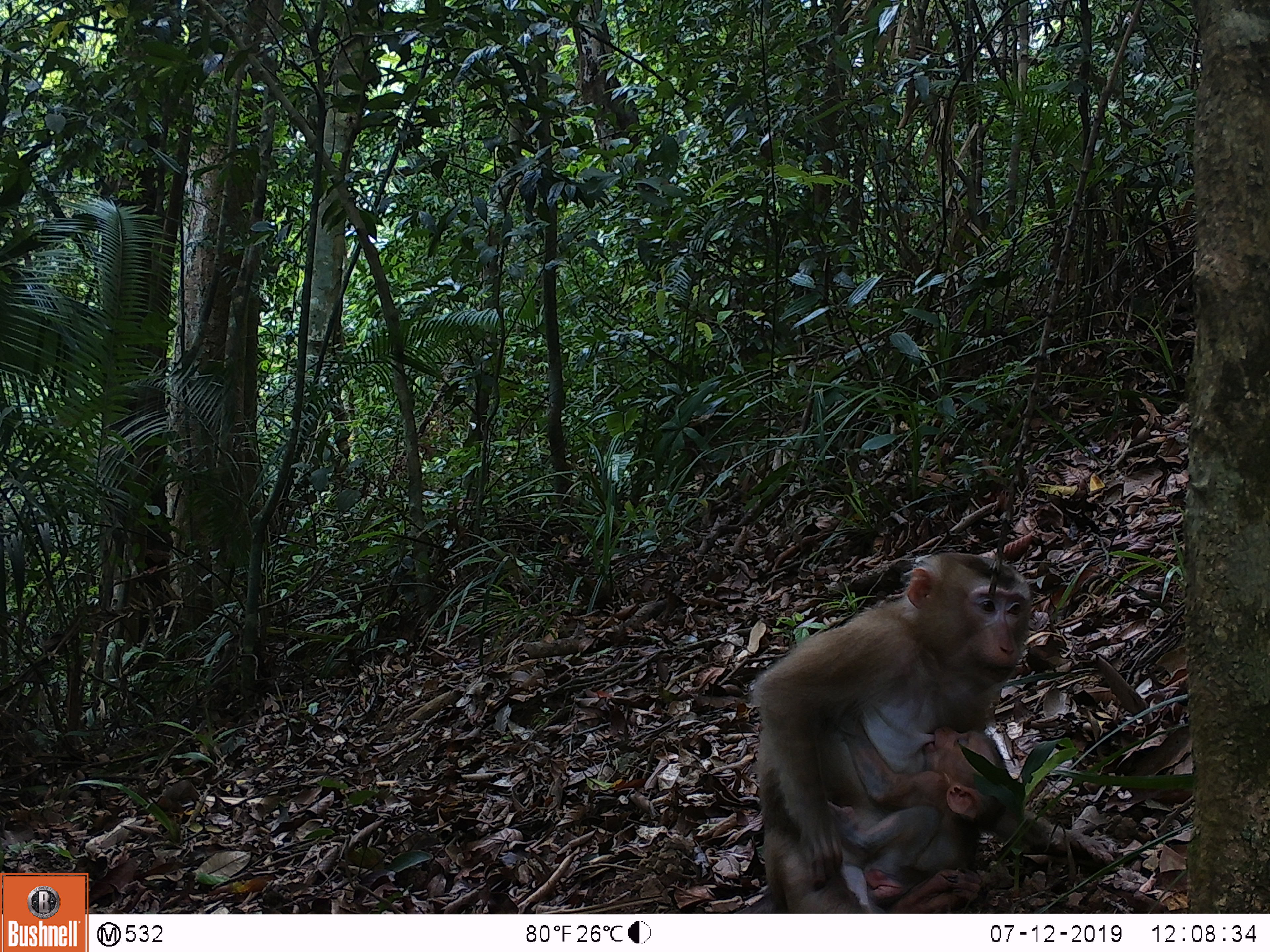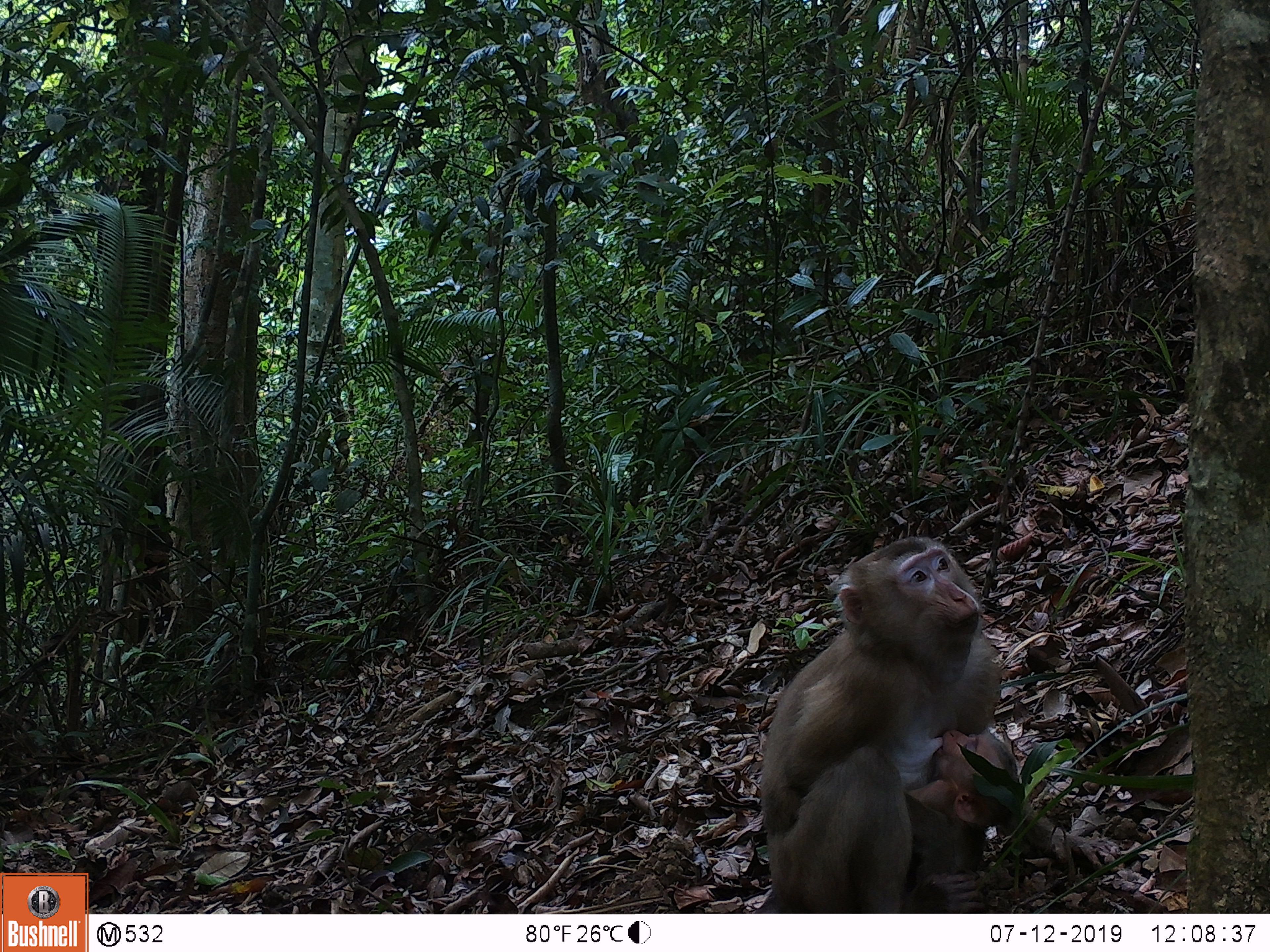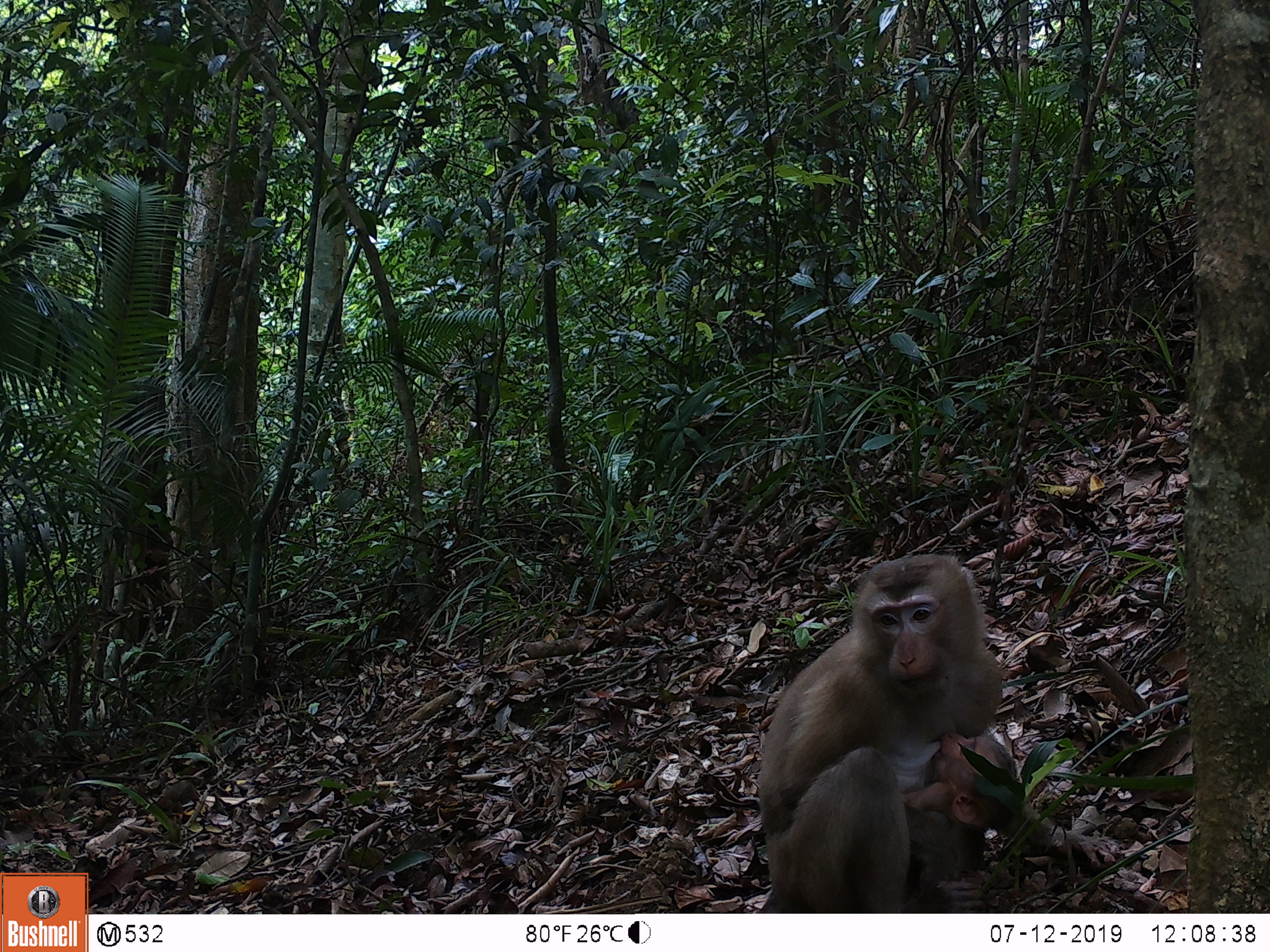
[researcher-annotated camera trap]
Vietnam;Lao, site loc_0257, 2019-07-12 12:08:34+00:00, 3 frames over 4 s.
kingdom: Animalia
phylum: Chordata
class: Mammalia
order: Primates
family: Cercopithecidae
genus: Macaca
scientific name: Macaca nemestrina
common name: pig-tailed macaque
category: pig tailed macaque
Pig tailed macaque (pig-tailed macaque) (Macaca nemestrina). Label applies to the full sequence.